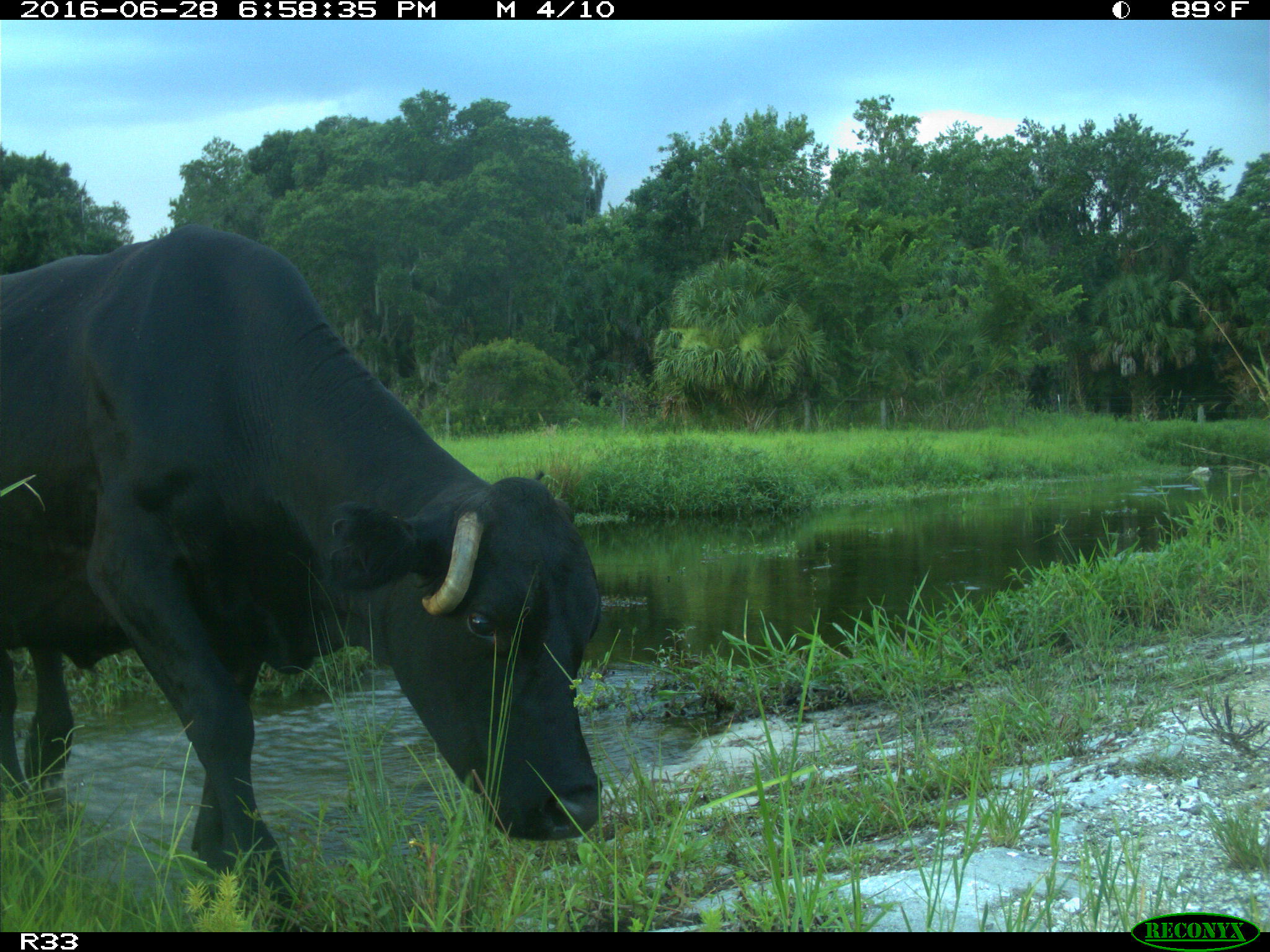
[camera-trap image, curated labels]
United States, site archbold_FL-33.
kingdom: Animalia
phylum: Chordata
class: Mammalia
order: Artiodactyla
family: Bovidae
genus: Bos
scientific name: Bos taurus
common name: domestic cow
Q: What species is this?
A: Bos taurus (domestic cow).